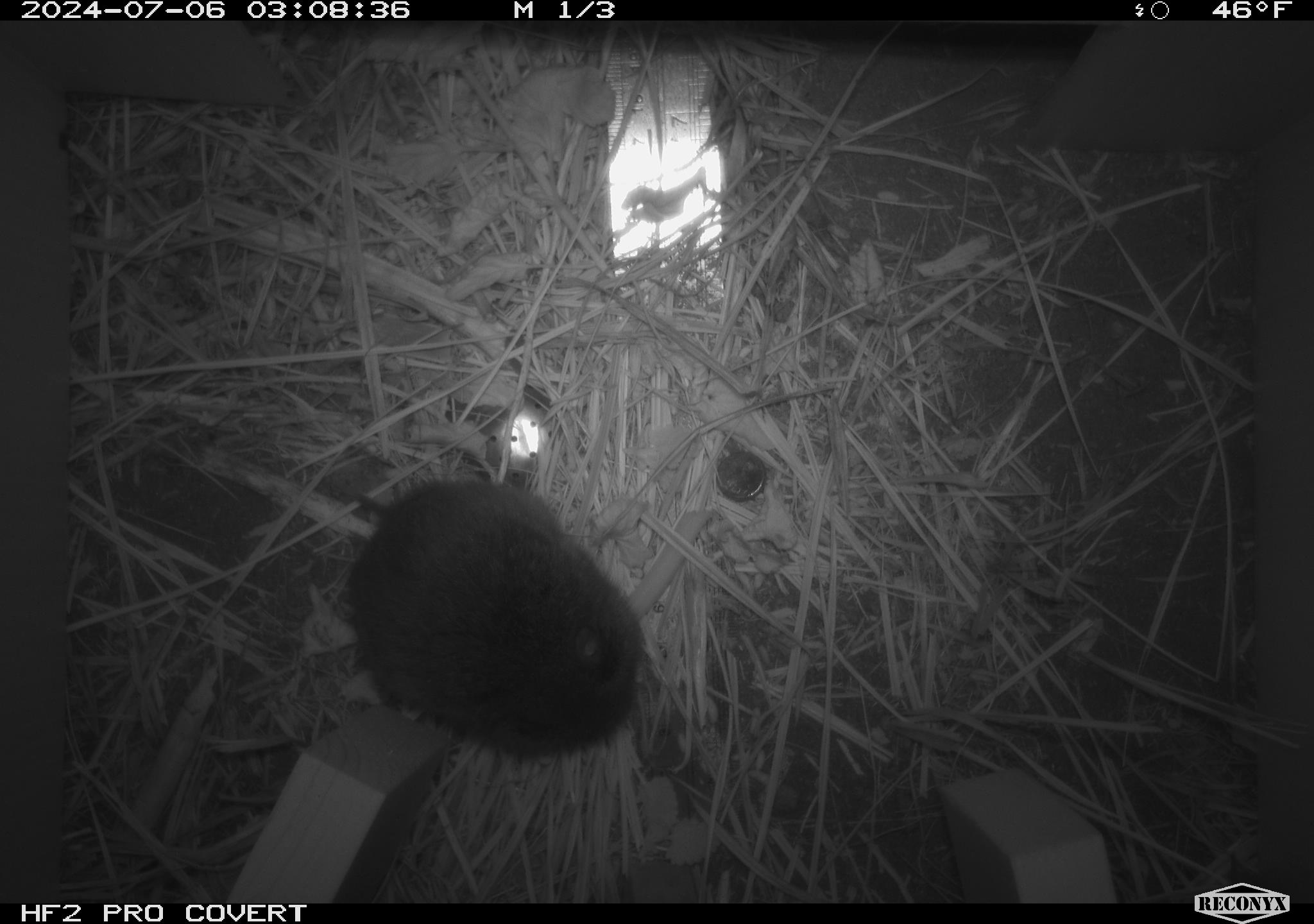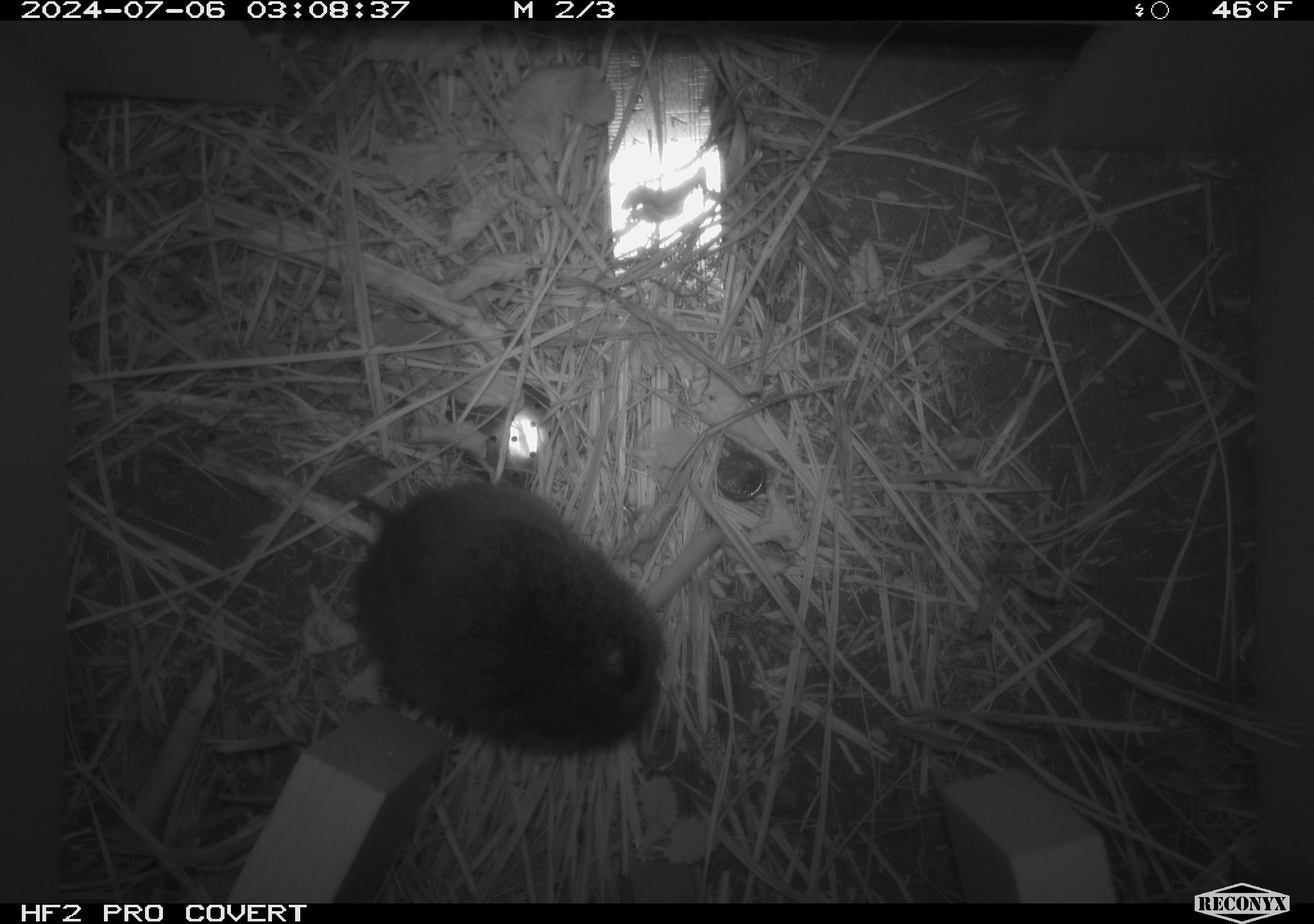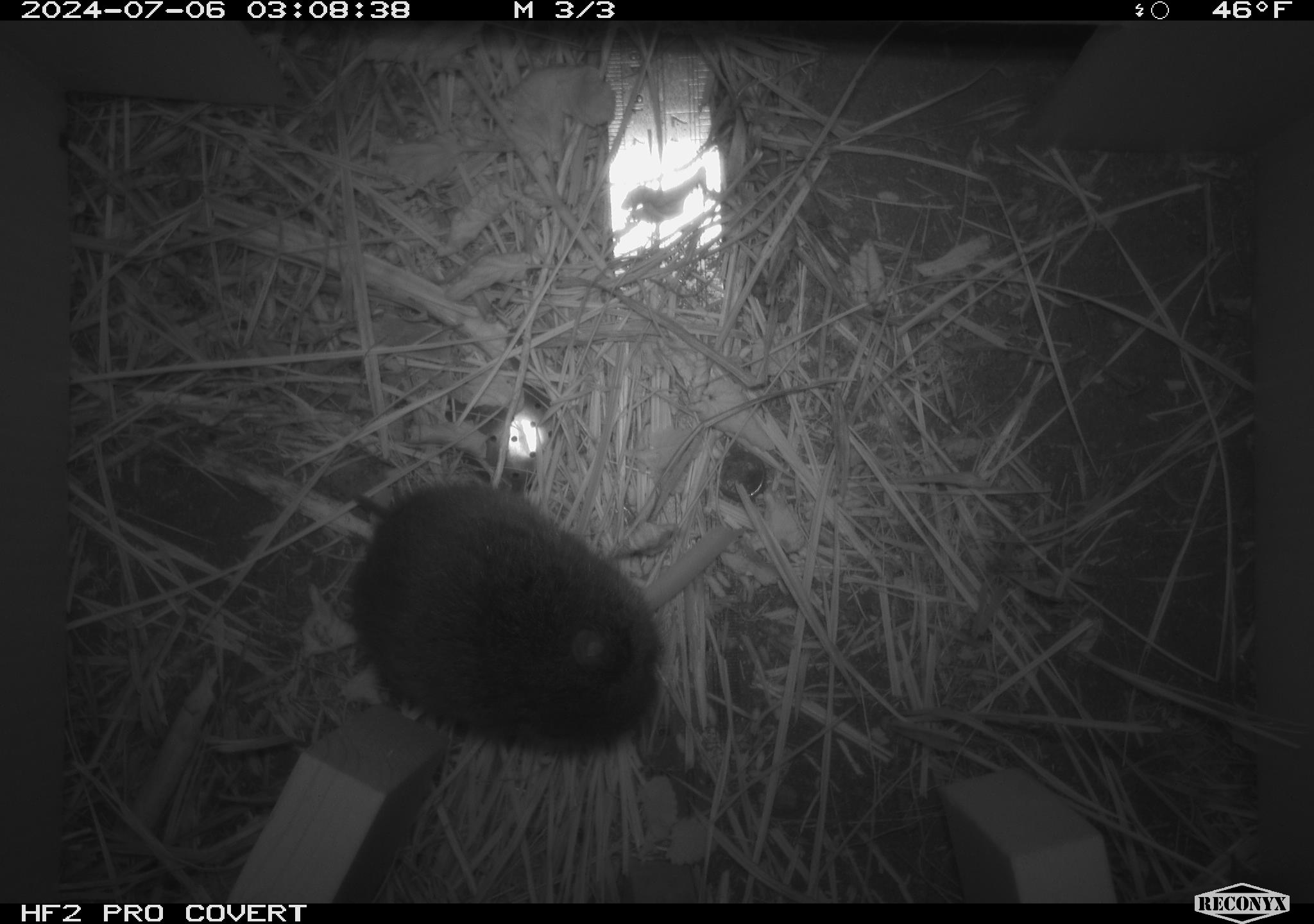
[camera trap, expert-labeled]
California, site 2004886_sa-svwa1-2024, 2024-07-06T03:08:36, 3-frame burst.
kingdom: Animalia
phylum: Chordata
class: Mammalia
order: Rodentia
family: Cricetidae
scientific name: Arvicolinae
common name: voles, lemmings, and muskrats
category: arvicolinae subfamily